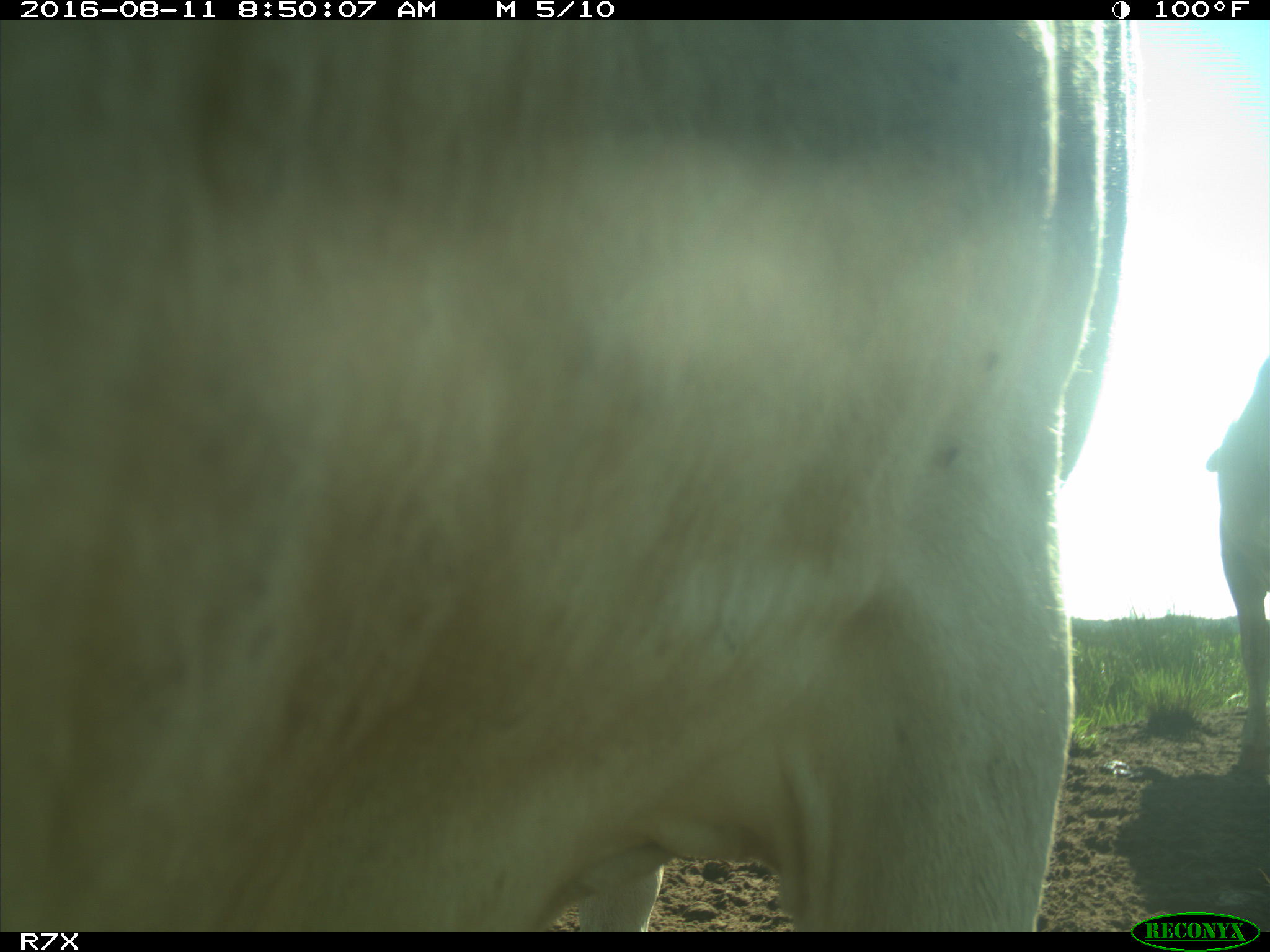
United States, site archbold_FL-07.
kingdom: Animalia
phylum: Chordata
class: Mammalia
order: Artiodactyla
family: Bovidae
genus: Bos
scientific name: Bos taurus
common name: domestic cow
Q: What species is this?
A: Bos taurus (domestic cow).